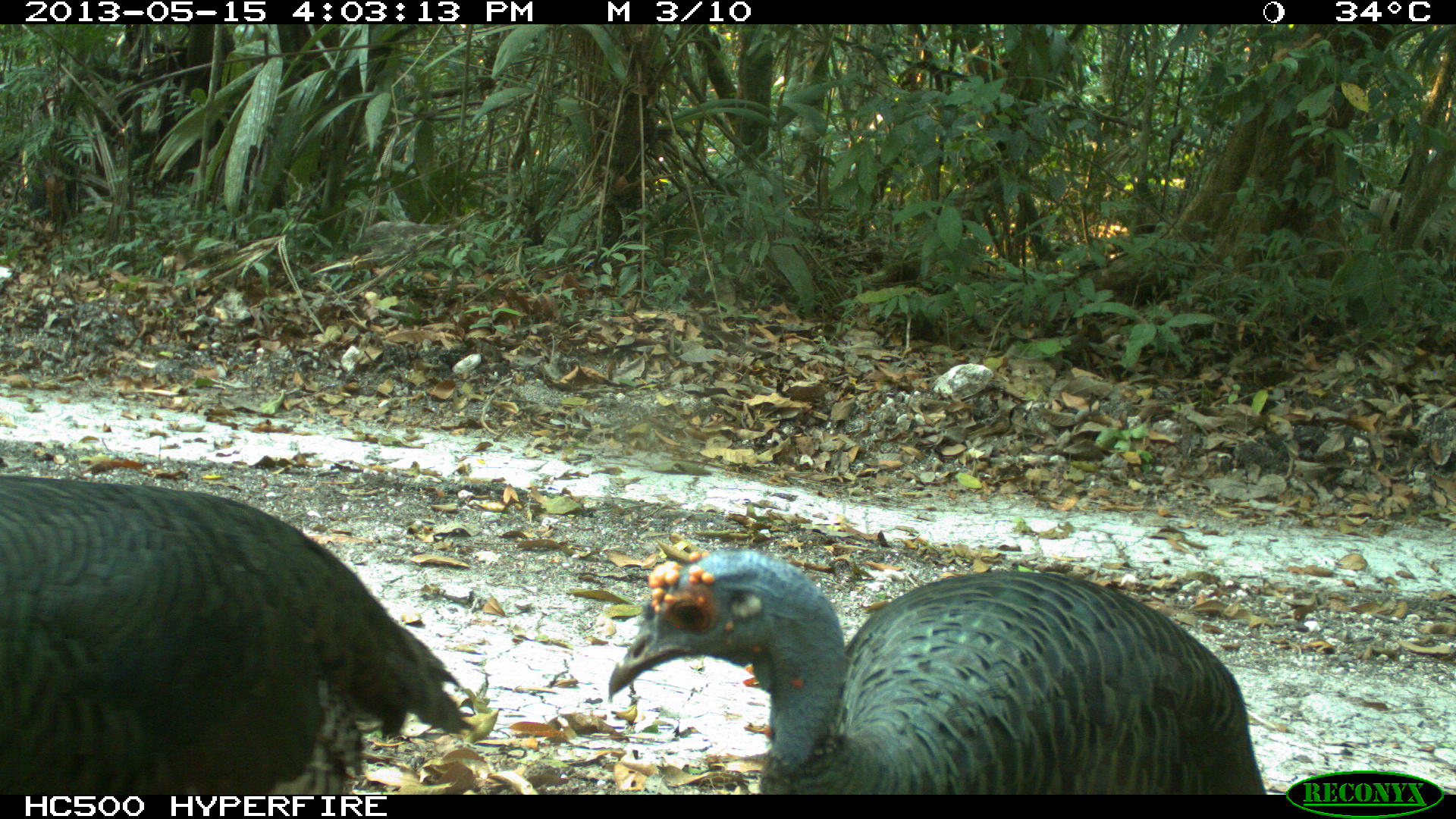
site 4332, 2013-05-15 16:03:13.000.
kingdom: Animalia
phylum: Chordata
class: Aves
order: Galliformes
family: Phasianidae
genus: Meleagris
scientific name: Meleagris ocellata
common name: ocellated turkey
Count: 3.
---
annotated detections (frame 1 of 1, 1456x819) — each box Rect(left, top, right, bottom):
meleagris ocellata: Rect(607, 549, 1266, 795); Rect(0, 473, 480, 795)